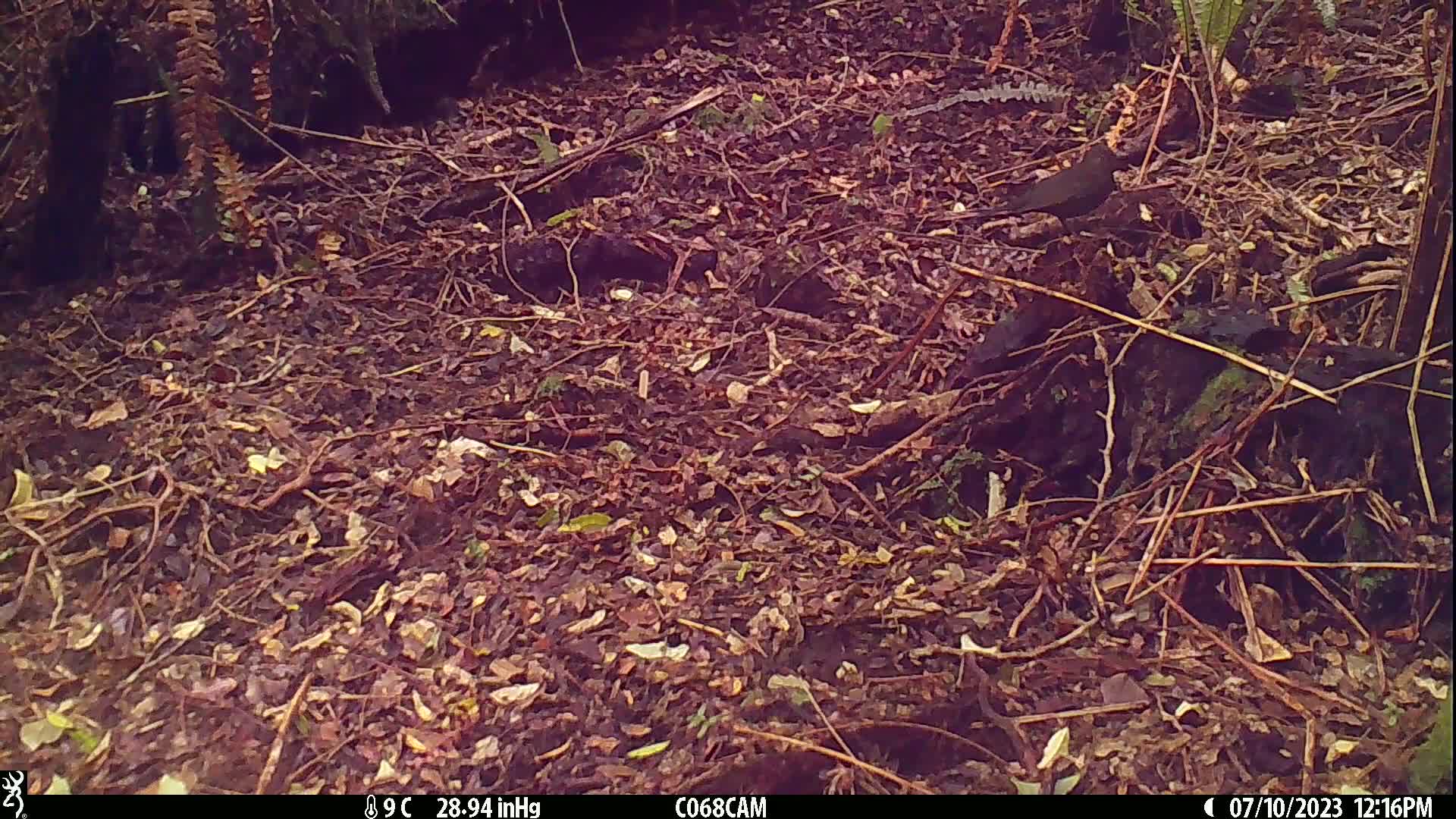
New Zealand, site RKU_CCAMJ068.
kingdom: Animalia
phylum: Chordata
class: Aves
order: Passeriformes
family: Turdidae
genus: Turdus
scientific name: Turdus merula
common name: eurasian blackbird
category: blackbird